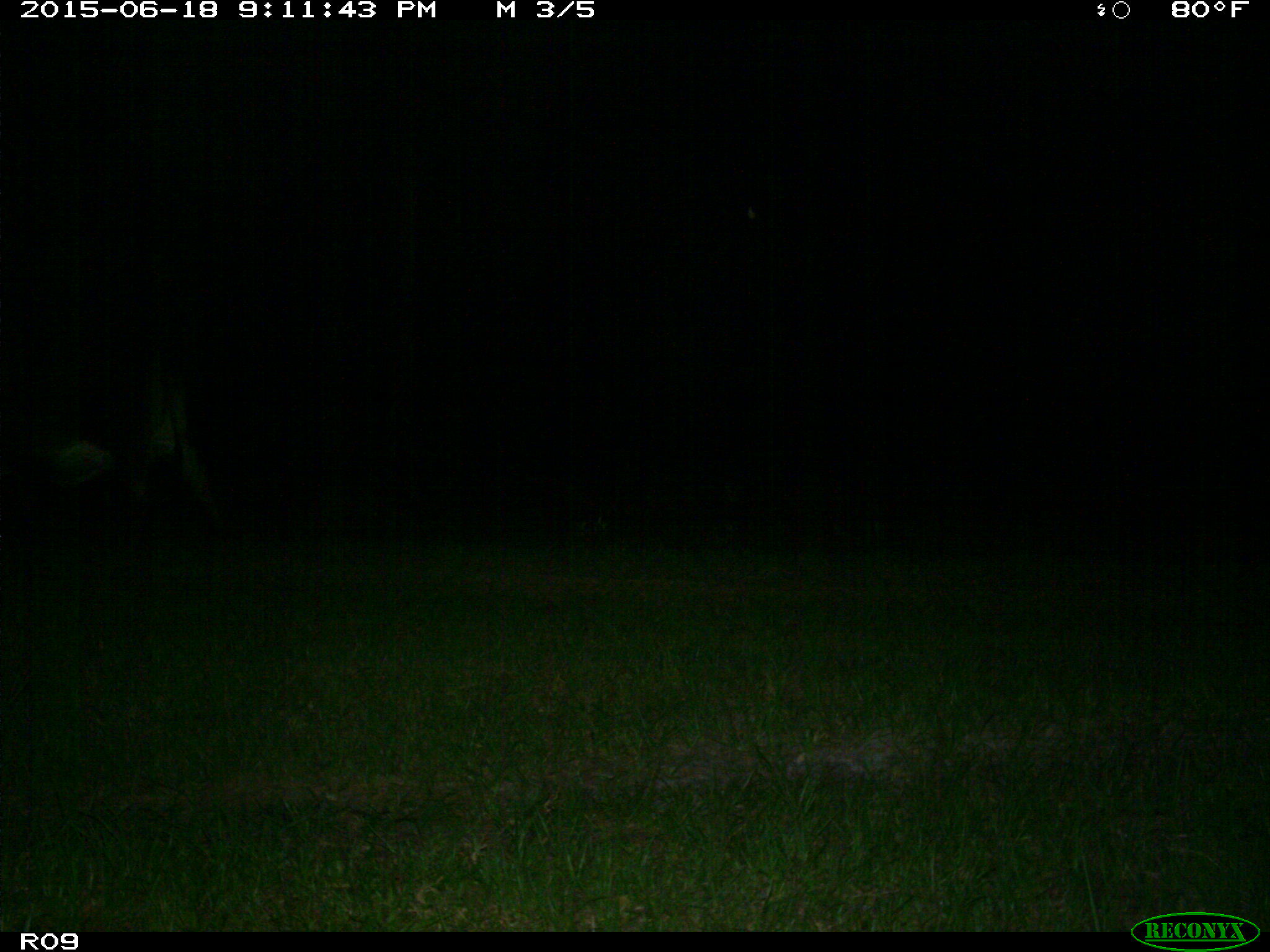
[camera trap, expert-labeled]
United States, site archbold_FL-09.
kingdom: Animalia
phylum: Chordata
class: Mammalia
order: Artiodactyla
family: Bovidae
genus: Bos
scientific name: Bos taurus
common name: domestic cow